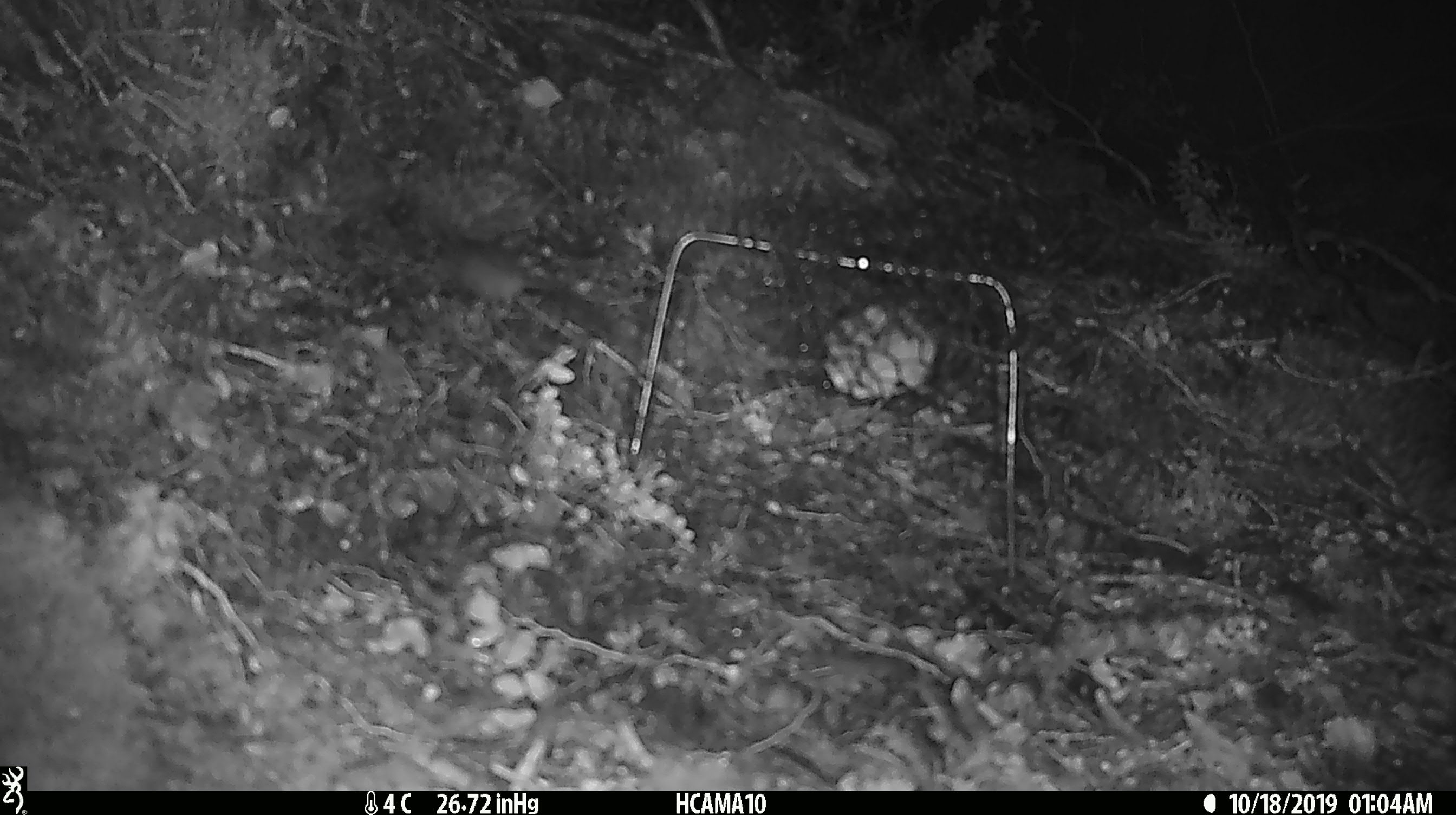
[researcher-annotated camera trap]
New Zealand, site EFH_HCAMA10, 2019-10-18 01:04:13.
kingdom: Animalia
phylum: Chordata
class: Mammalia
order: Rodentia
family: Muridae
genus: Mus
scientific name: Mus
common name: mouse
Mouse (Mus).